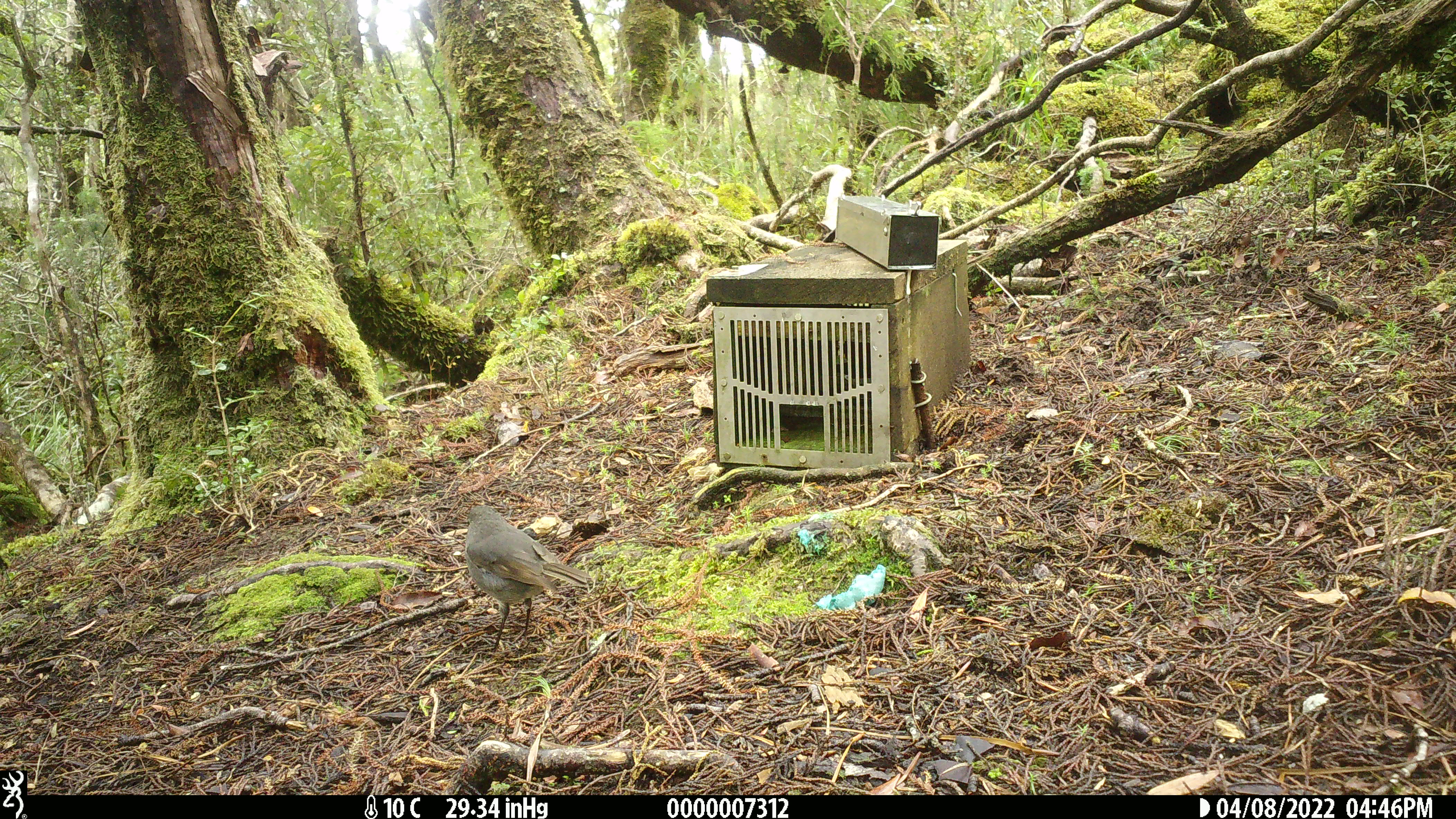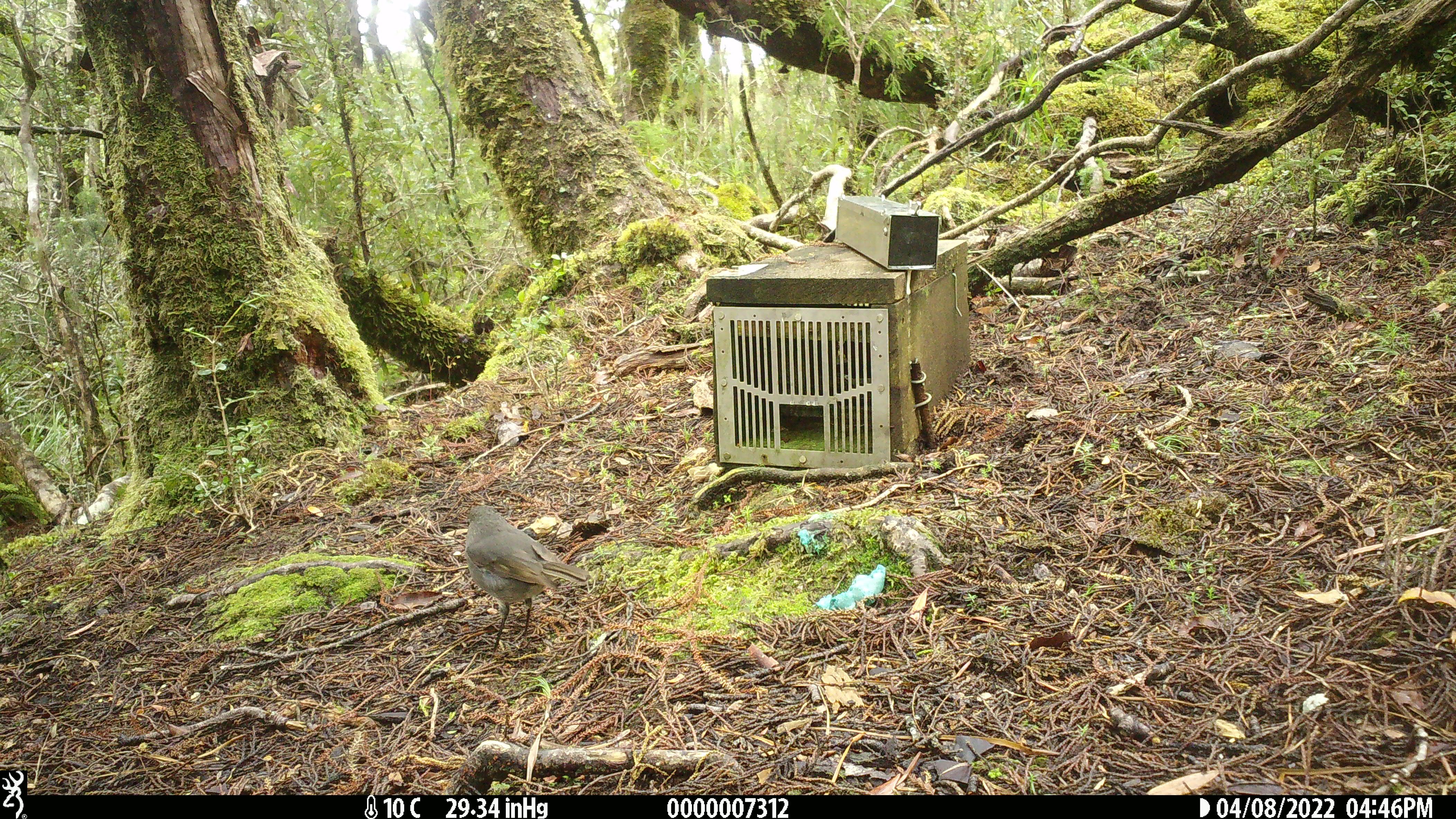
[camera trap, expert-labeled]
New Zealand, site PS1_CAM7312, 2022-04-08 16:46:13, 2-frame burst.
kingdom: Animalia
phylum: Chordata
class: Aves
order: Passeriformes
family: Petroicidae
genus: Petroica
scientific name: Petroica australis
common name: new zealand robin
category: robin